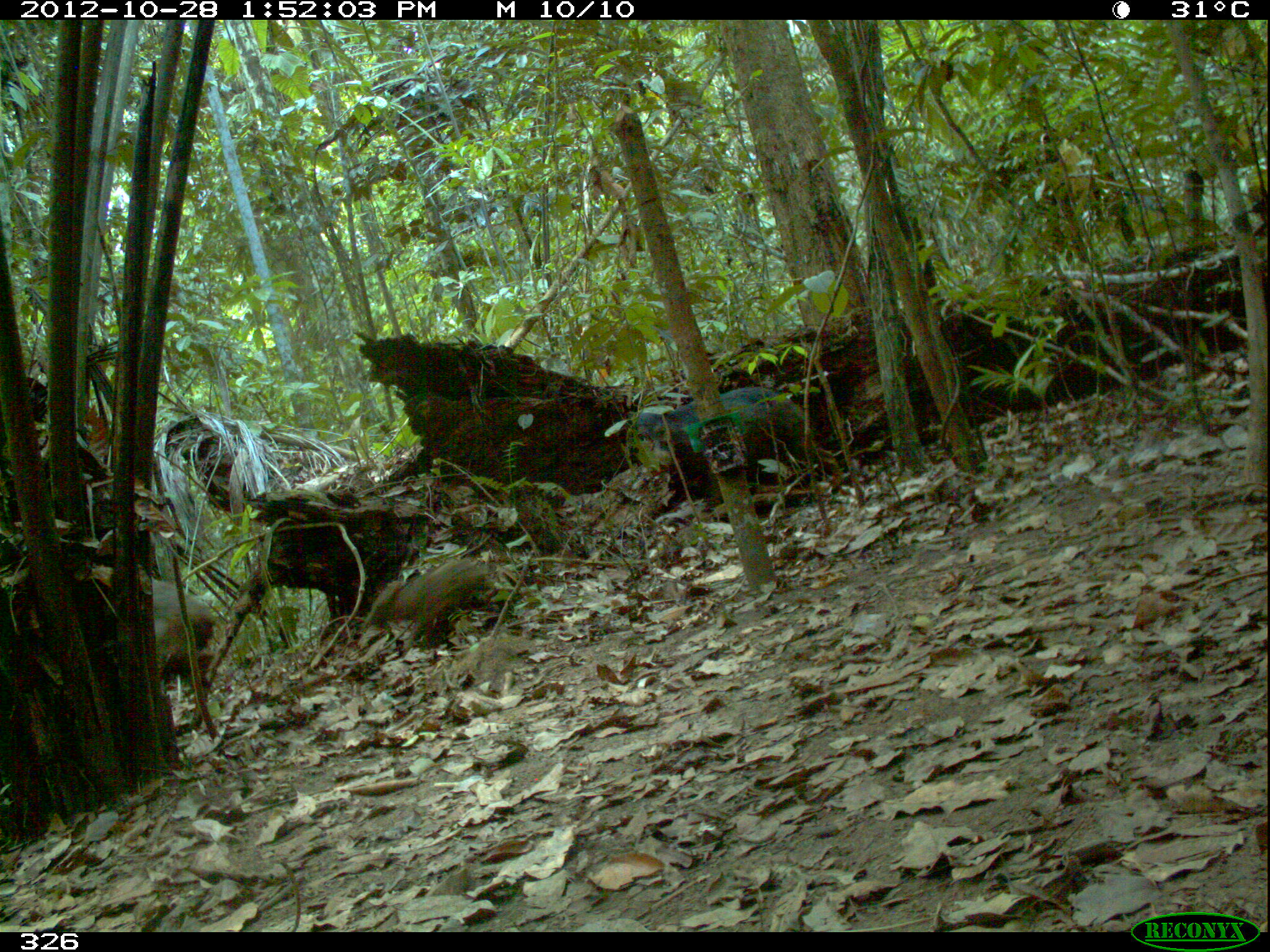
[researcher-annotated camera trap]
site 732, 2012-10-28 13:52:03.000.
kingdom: Animalia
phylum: Chordata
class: Mammalia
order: Artiodactyla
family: Tayassuidae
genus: Tayassu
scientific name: Tayassu pecari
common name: white-lipped peccary